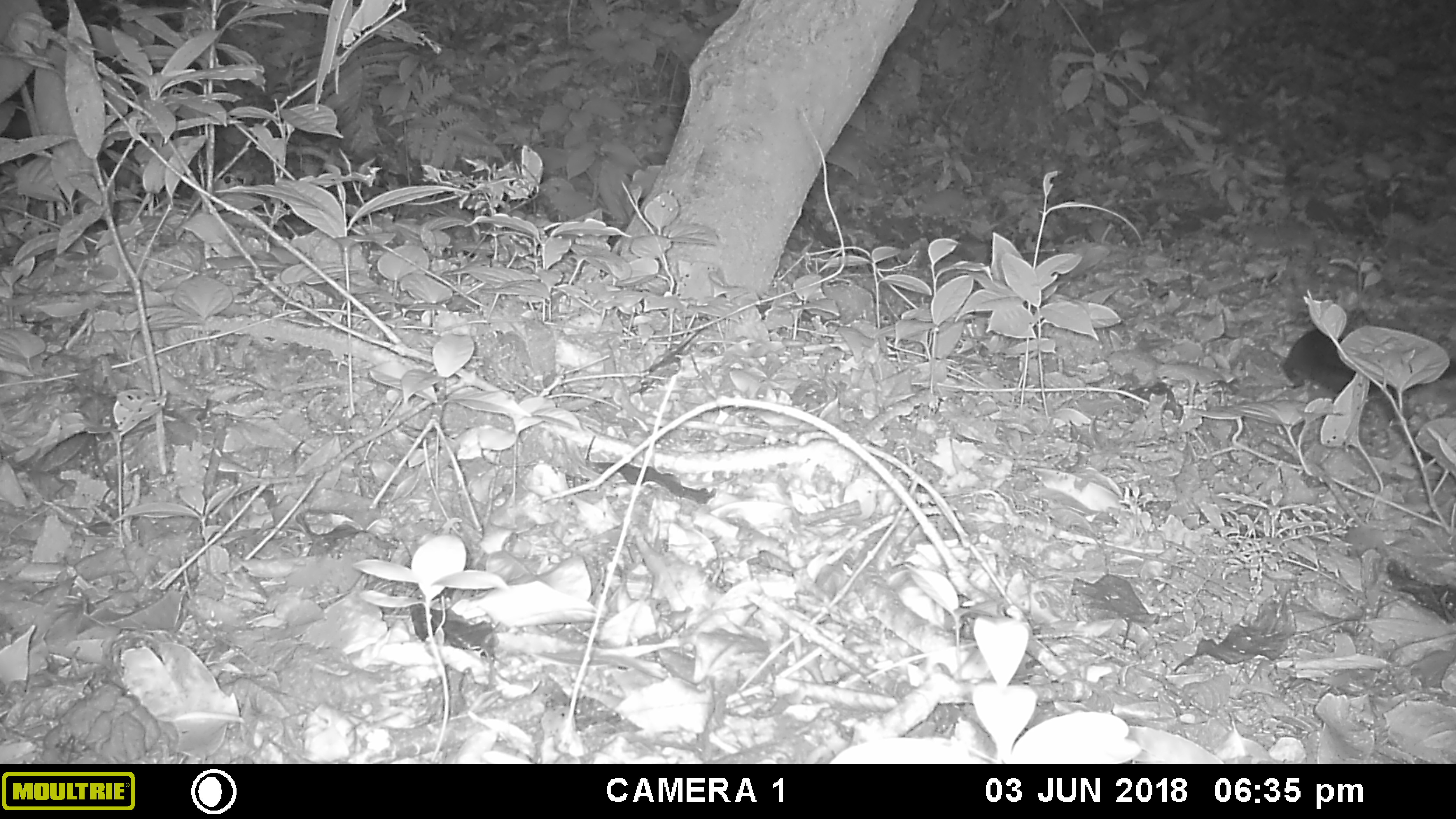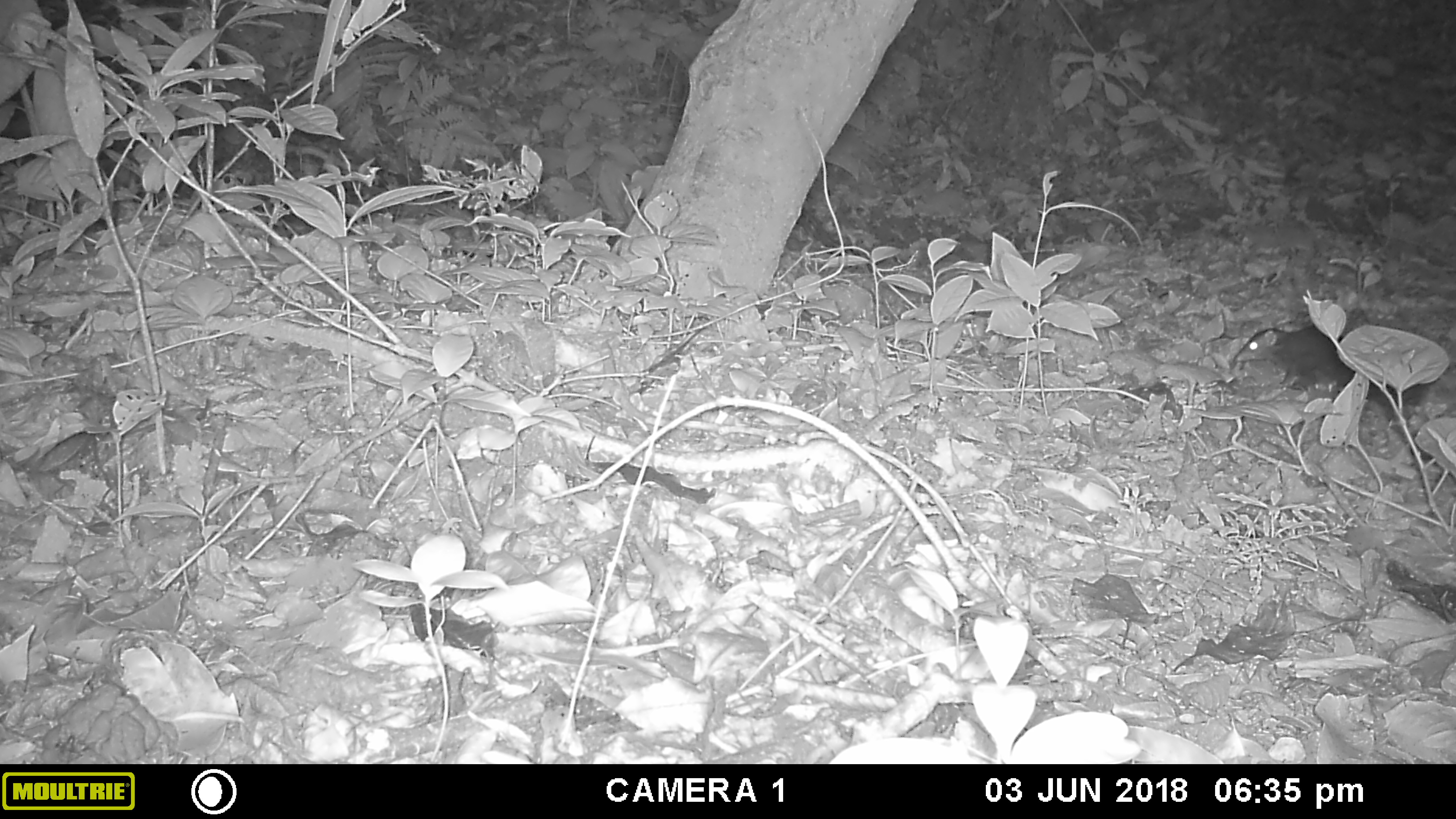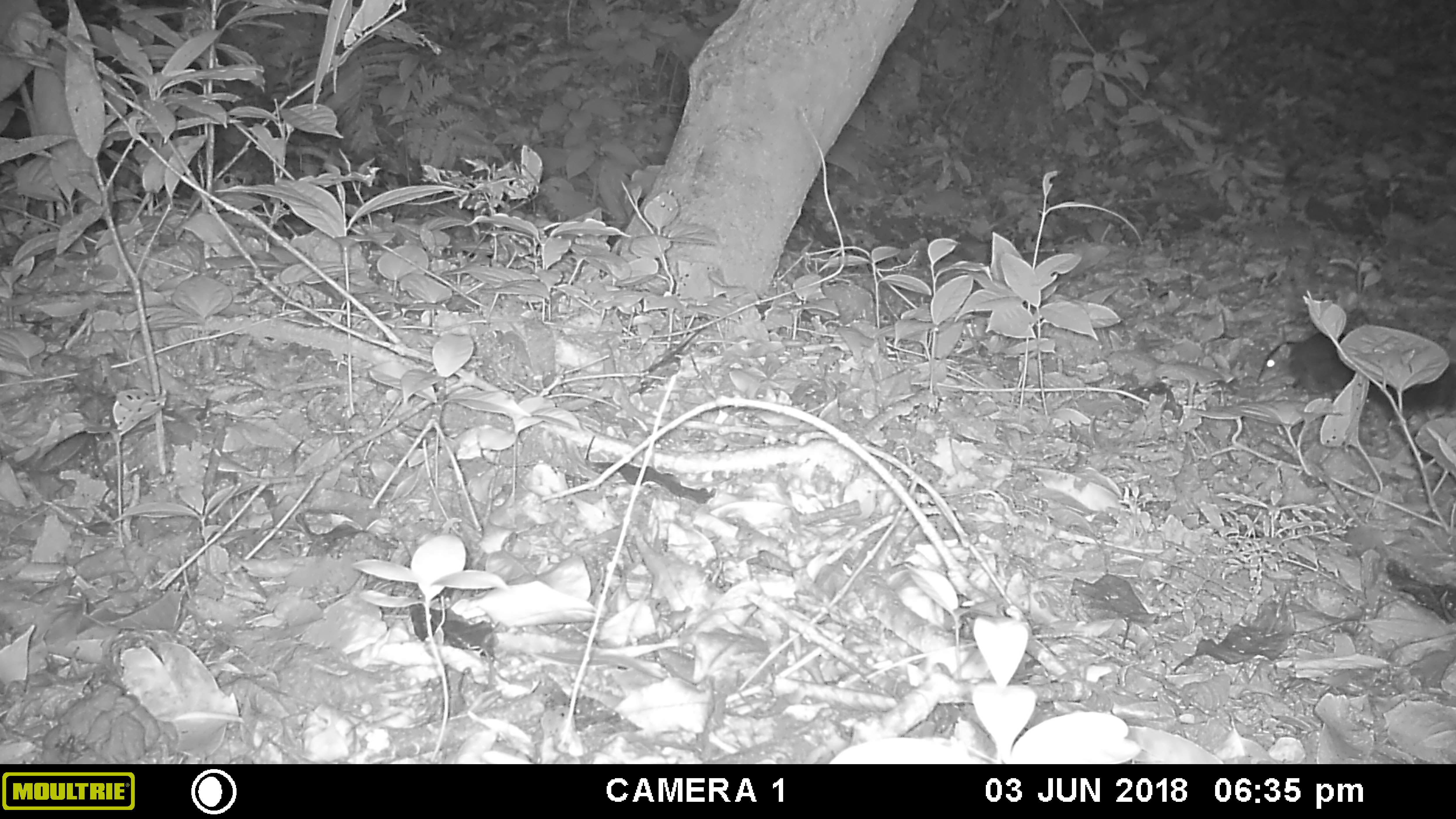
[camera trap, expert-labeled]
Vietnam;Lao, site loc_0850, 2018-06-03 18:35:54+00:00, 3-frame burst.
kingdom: Animalia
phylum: Chordata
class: Mammalia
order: Scandentia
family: Tupaiidae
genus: Tupaia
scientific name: Tupaia belangeri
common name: northern treeshrew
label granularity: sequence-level